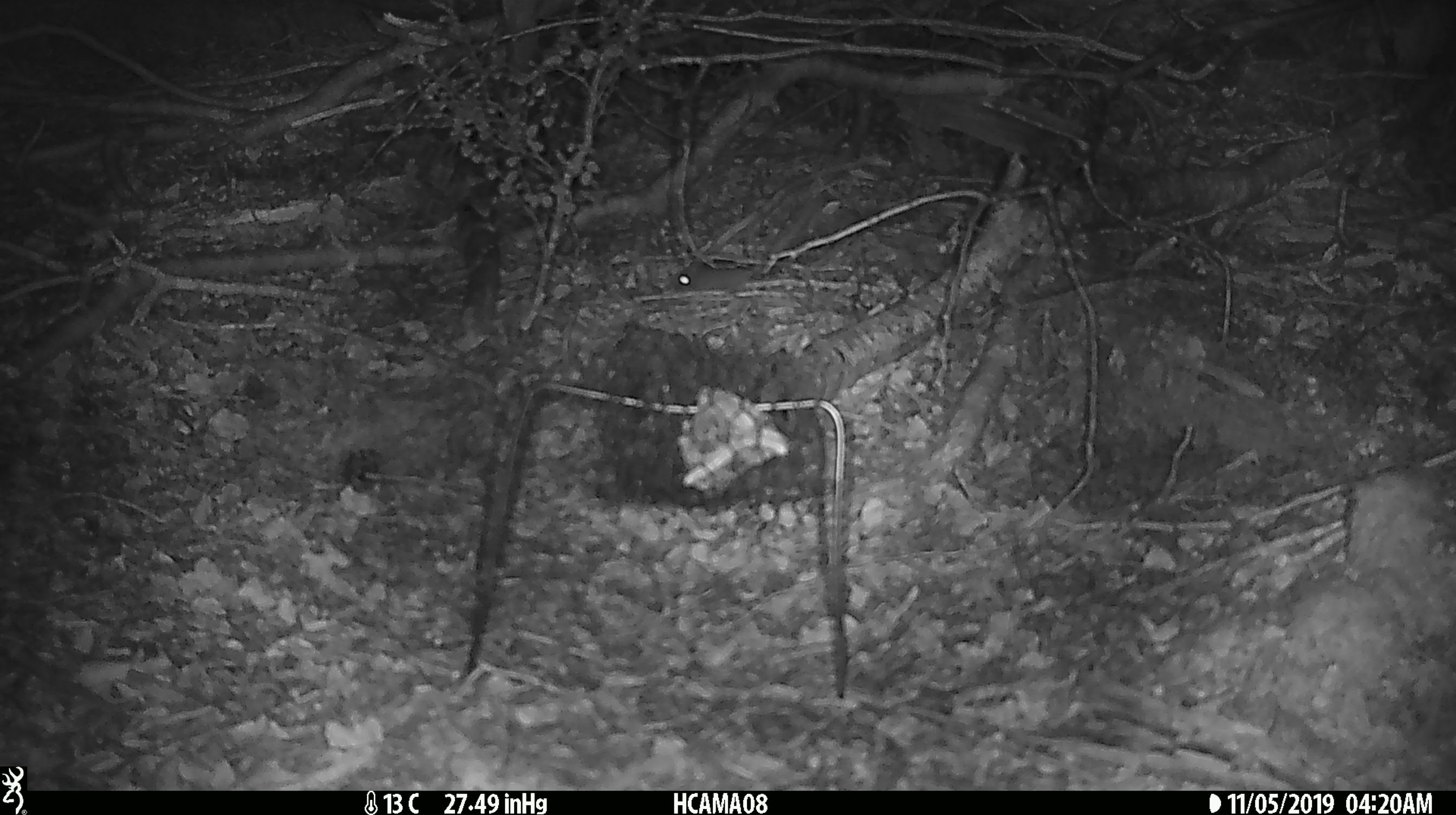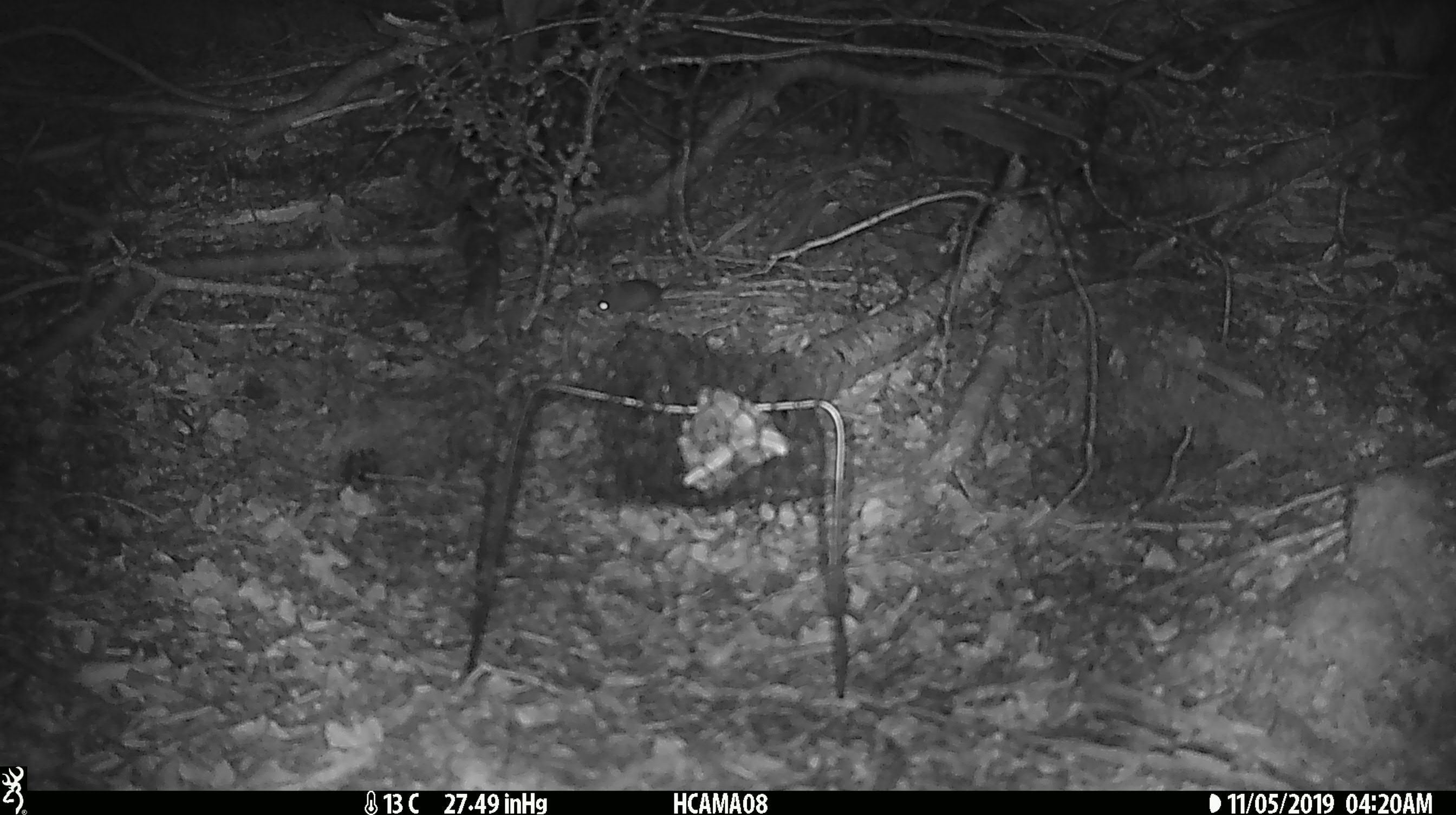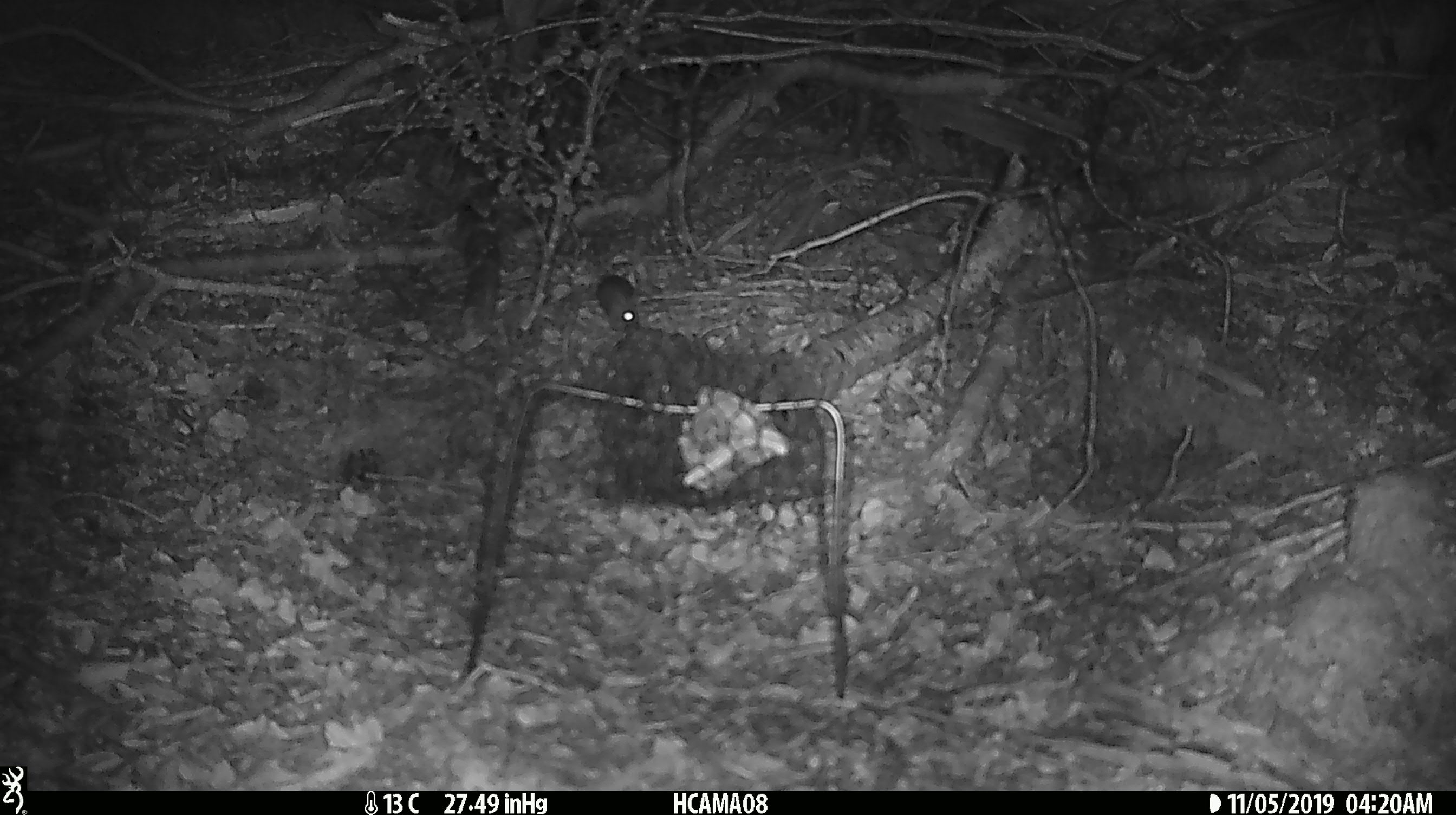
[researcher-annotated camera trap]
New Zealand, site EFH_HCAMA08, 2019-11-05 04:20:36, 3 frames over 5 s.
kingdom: Animalia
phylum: Chordata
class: Mammalia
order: Rodentia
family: Muridae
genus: Mus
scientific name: Mus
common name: mouse